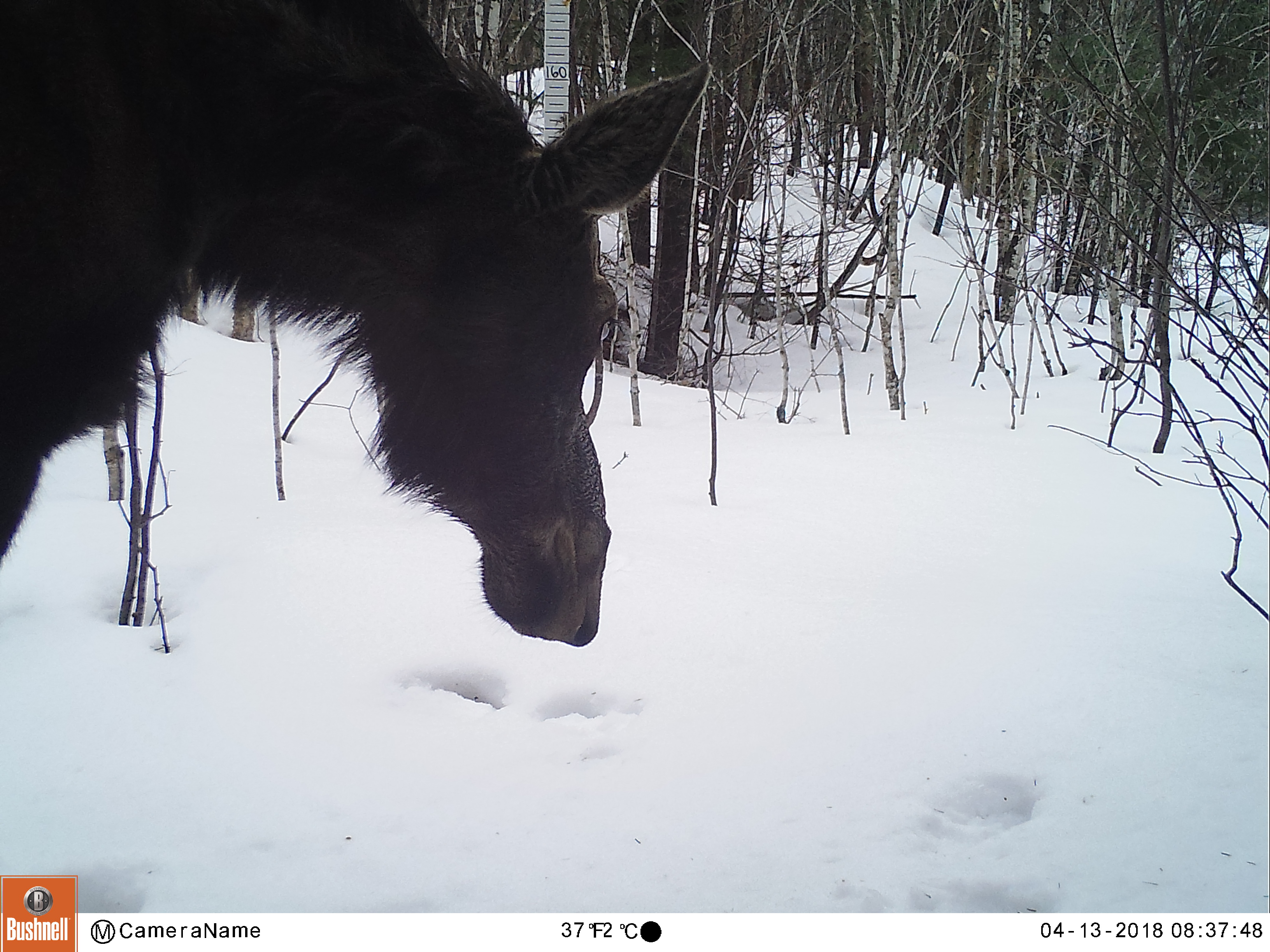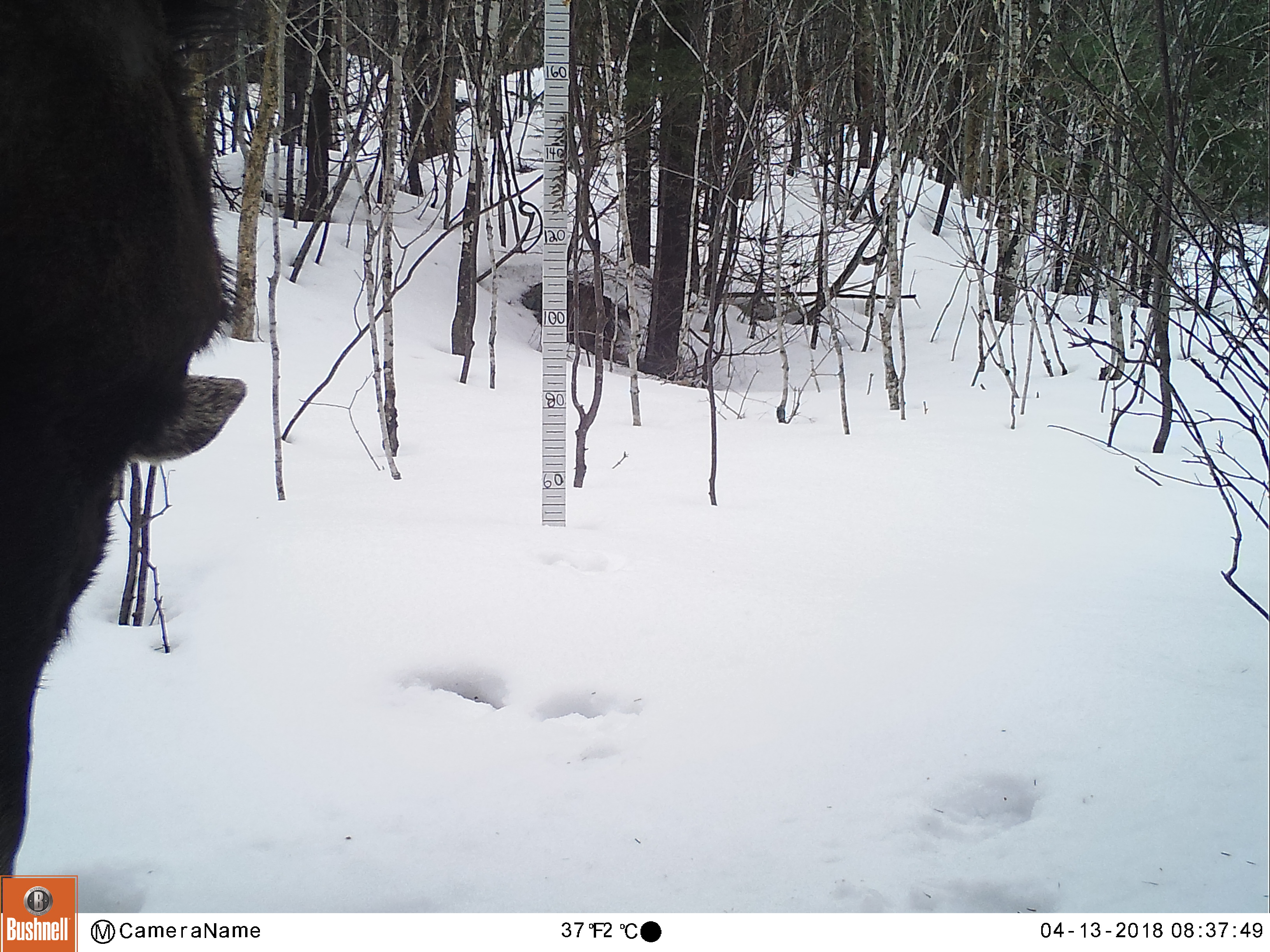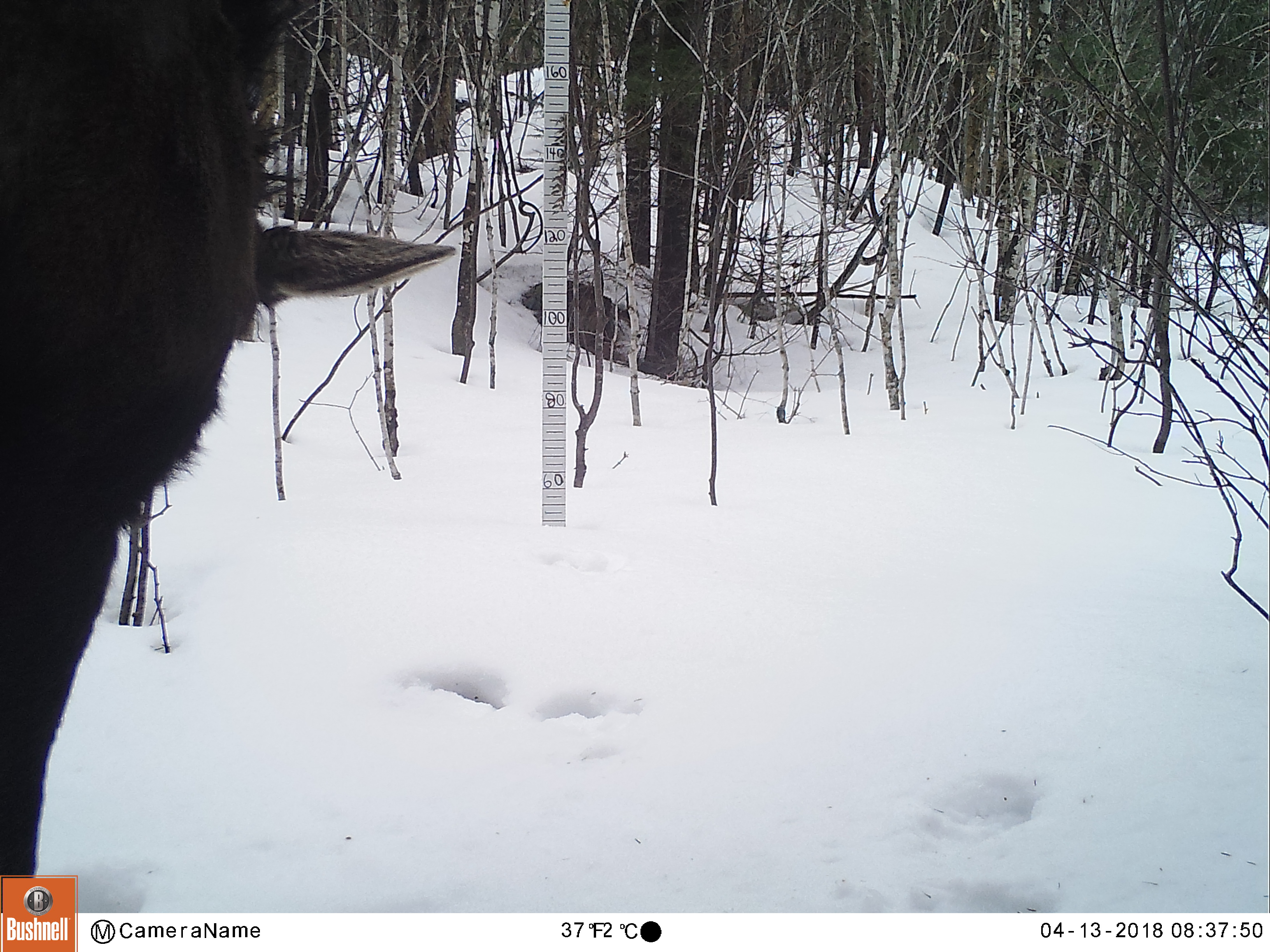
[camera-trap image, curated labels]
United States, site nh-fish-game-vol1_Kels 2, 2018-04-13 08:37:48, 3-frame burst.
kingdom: Animalia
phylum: Chordata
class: Mammalia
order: Artiodactyla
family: Cervidae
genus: Alces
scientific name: Alces alces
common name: moose